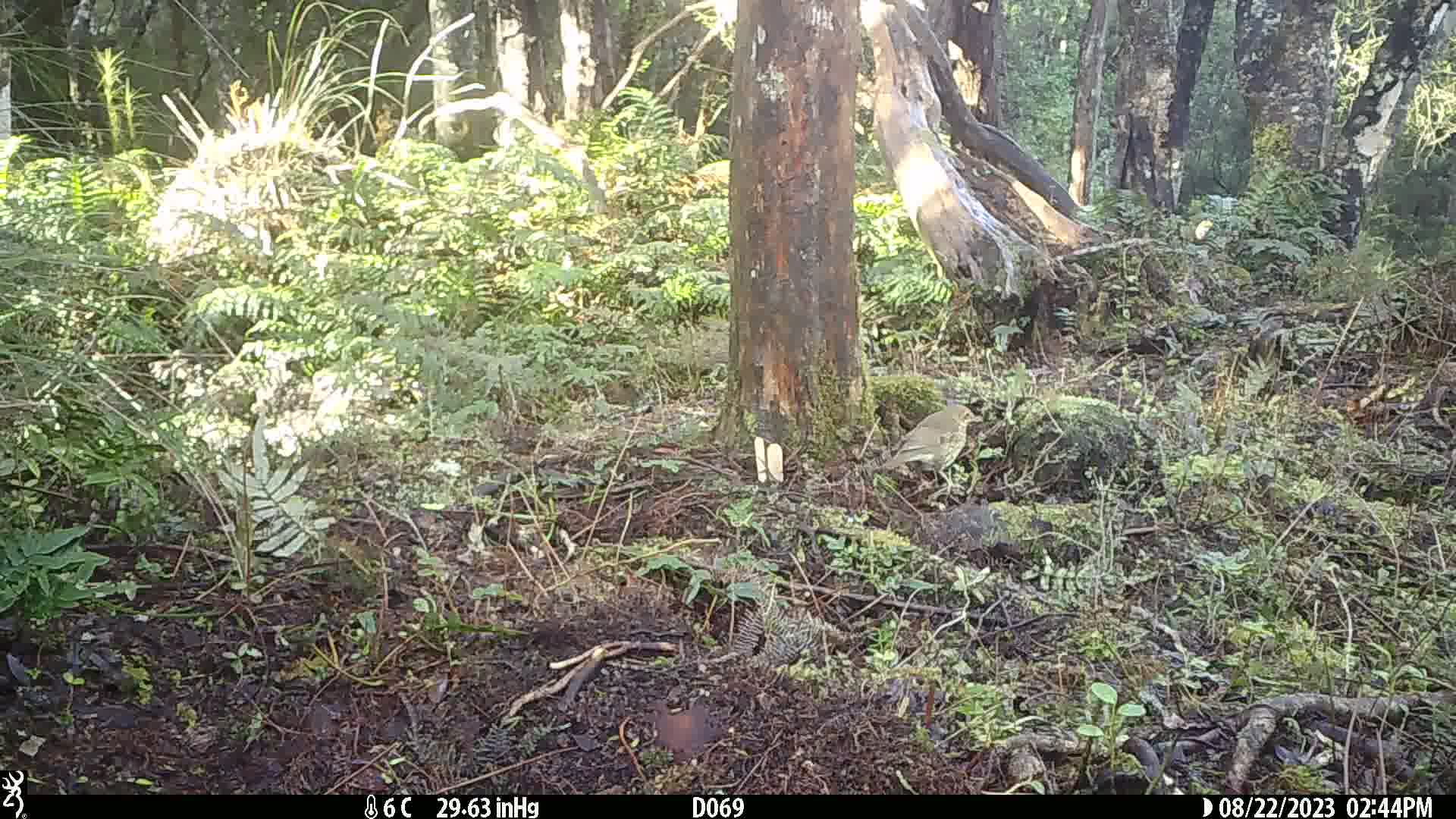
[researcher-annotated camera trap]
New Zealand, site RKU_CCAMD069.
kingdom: Animalia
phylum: Chordata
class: Aves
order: Passeriformes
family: Turdidae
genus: Turdus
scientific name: Turdus philomelos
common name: song thrush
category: thrush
Thrush (song thrush) (Turdus philomelos).